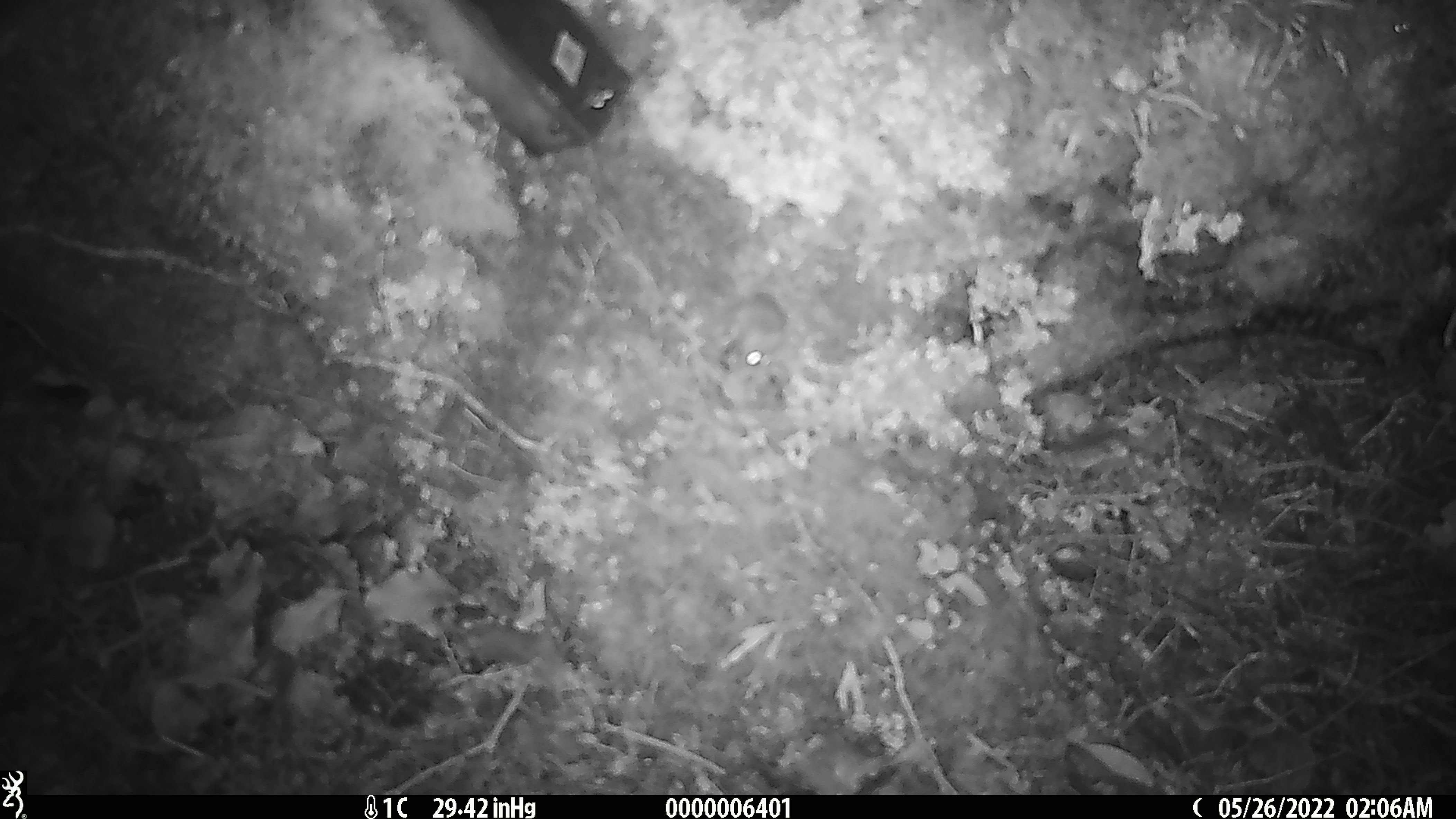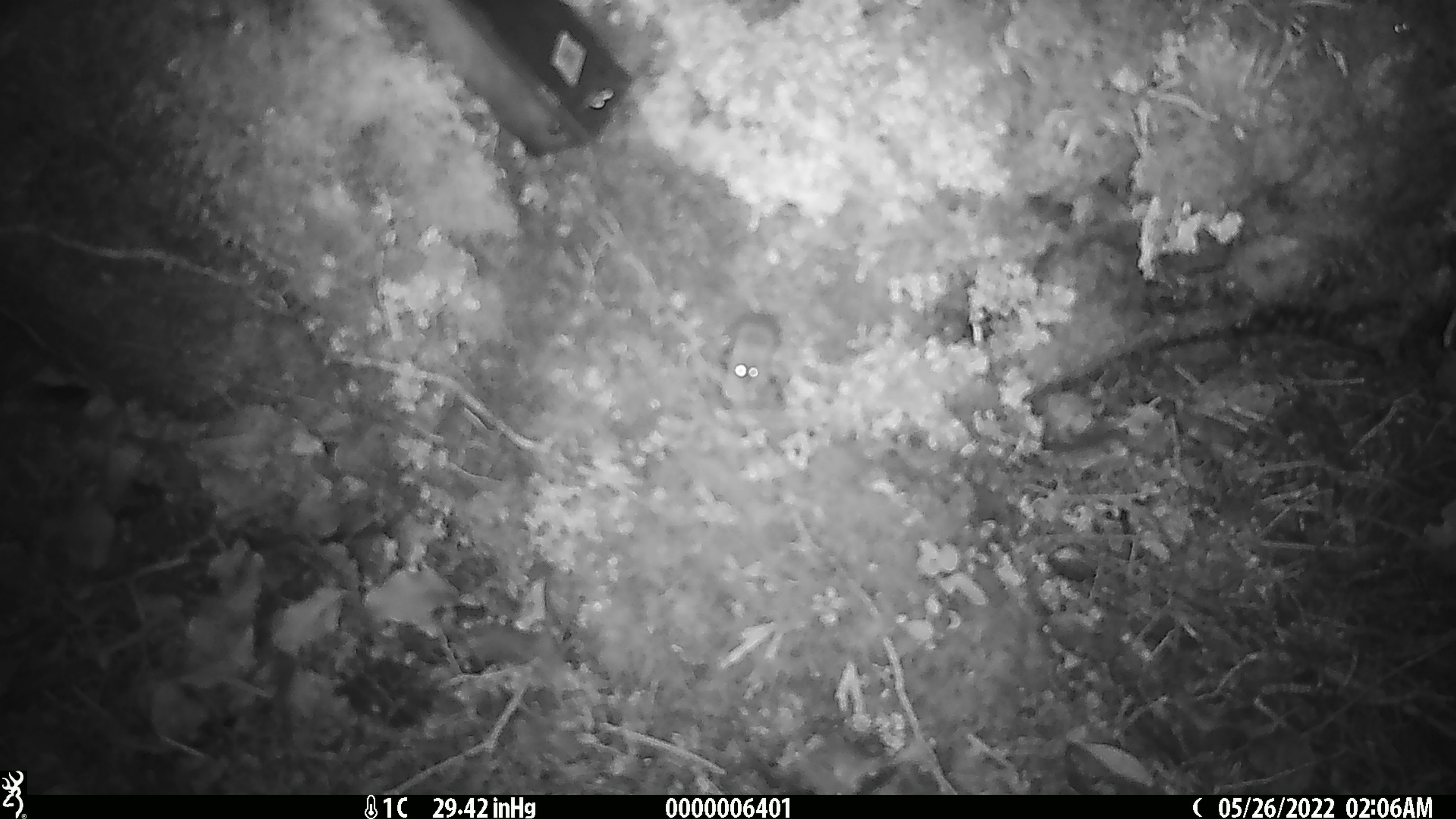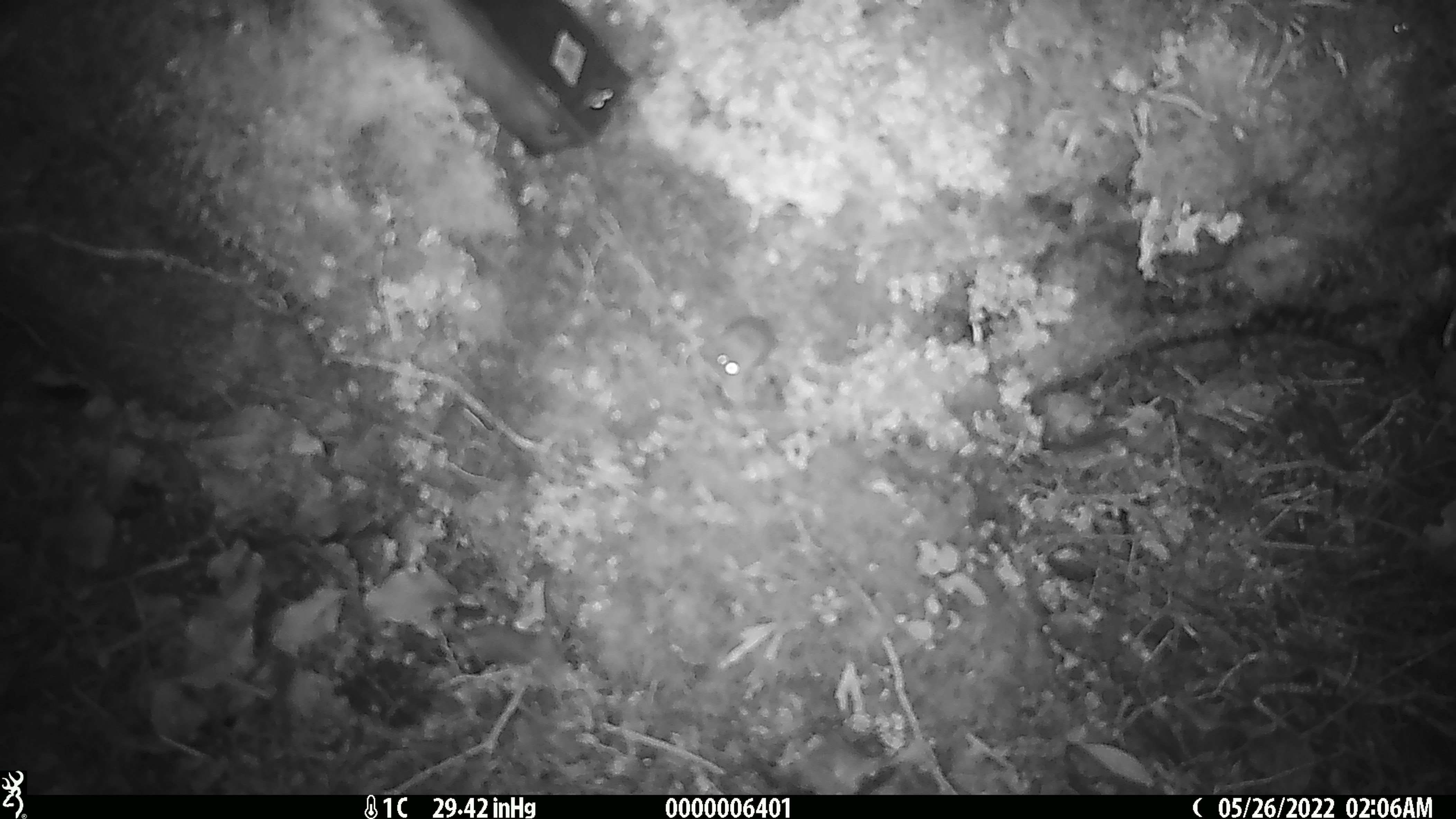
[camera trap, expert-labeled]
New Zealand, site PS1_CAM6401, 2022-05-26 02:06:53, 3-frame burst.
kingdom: Animalia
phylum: Chordata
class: Mammalia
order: Rodentia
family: Muridae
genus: Mus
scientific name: Mus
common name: mouse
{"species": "mouse (Mus)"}